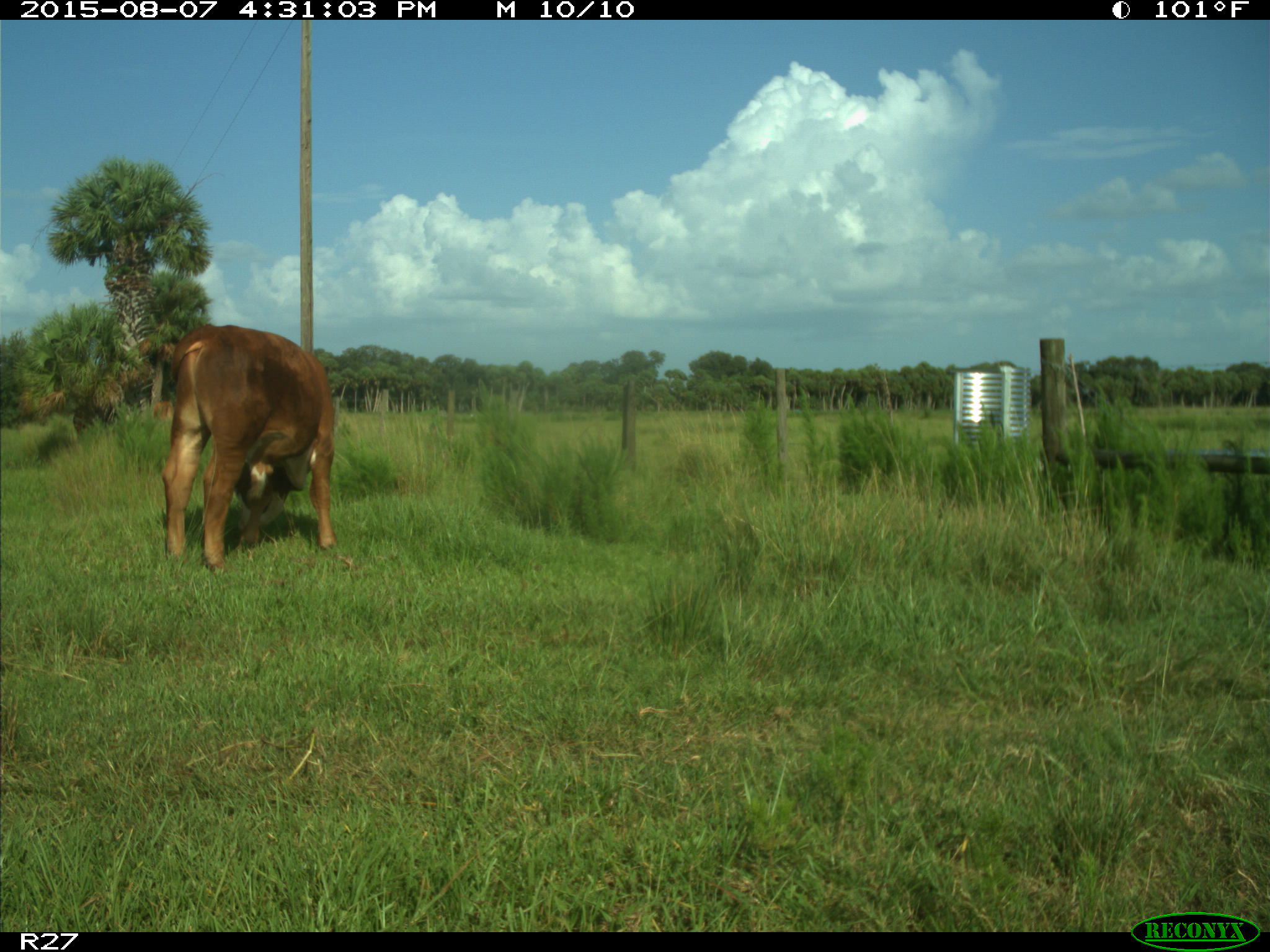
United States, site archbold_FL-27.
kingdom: Animalia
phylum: Chordata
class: Mammalia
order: Artiodactyla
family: Bovidae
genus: Bos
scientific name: Bos taurus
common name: domestic cow